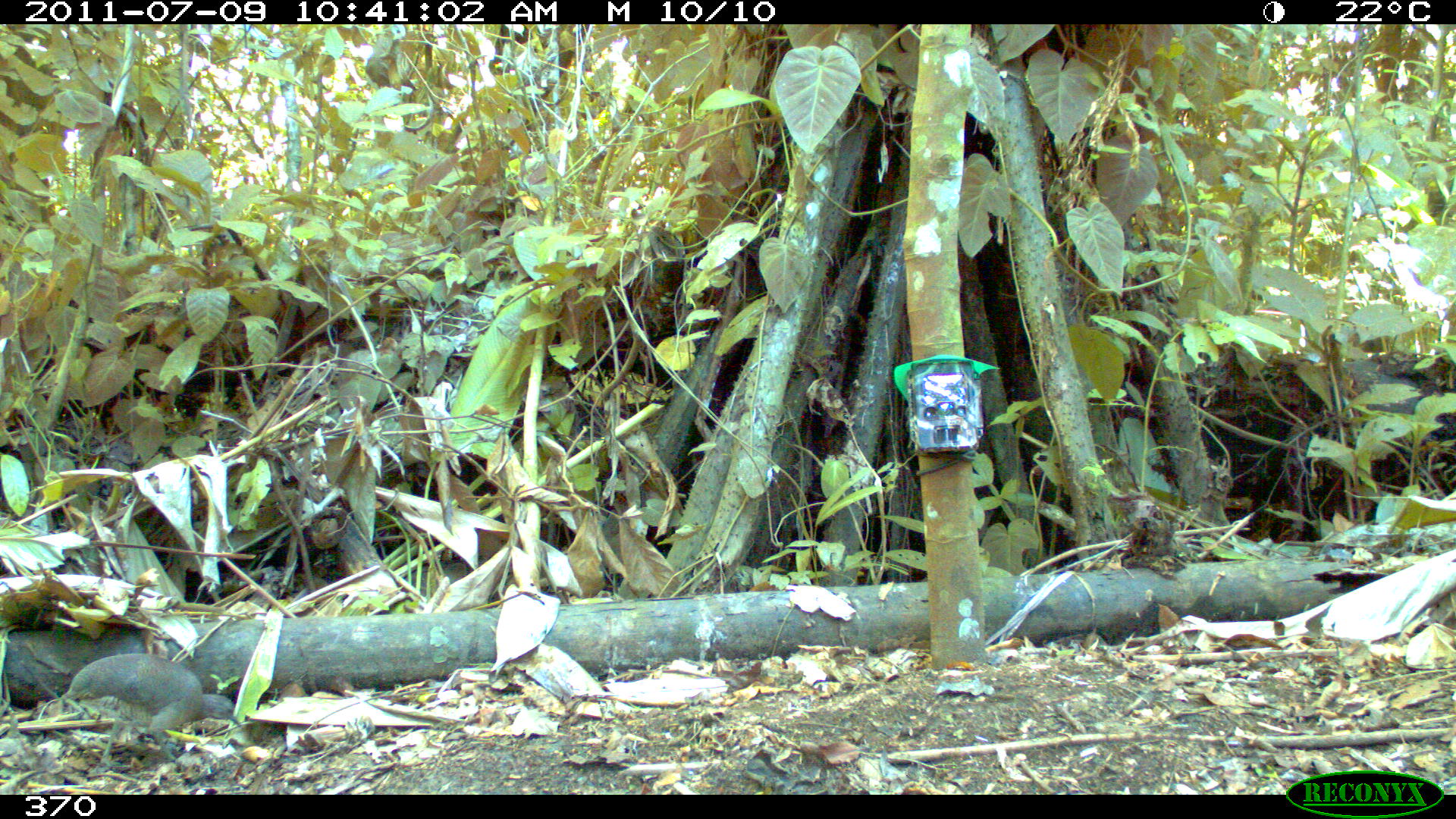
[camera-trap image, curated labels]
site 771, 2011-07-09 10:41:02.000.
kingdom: Animalia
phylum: Chordata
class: Aves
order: Galliformes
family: Phasianidae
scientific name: Phasianidae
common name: quails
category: quail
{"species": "quail (quails) (Phasianidae)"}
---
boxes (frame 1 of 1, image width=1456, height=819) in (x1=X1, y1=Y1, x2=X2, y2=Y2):
quail: (x1=59, y1=651, x2=244, y2=775)